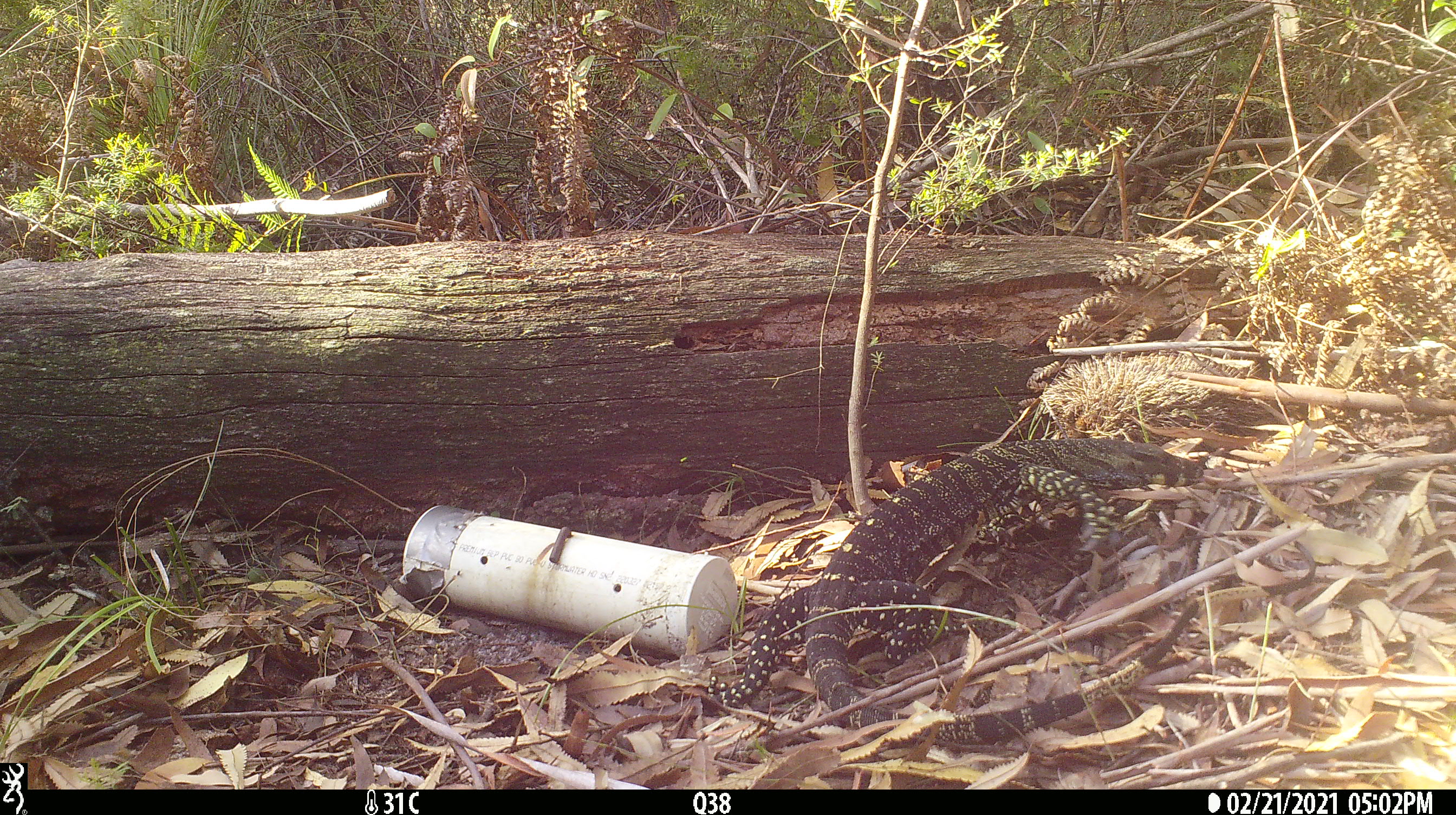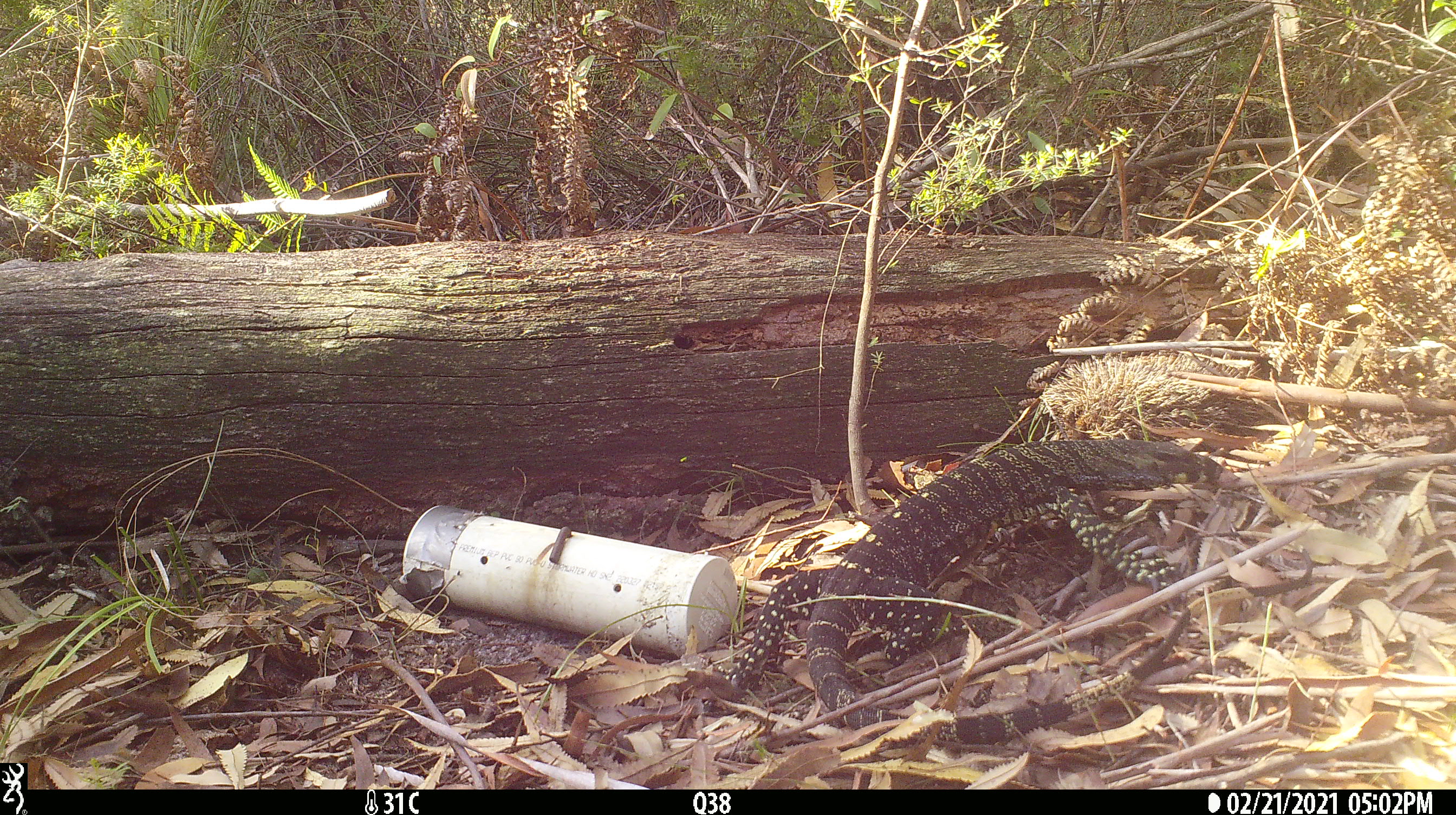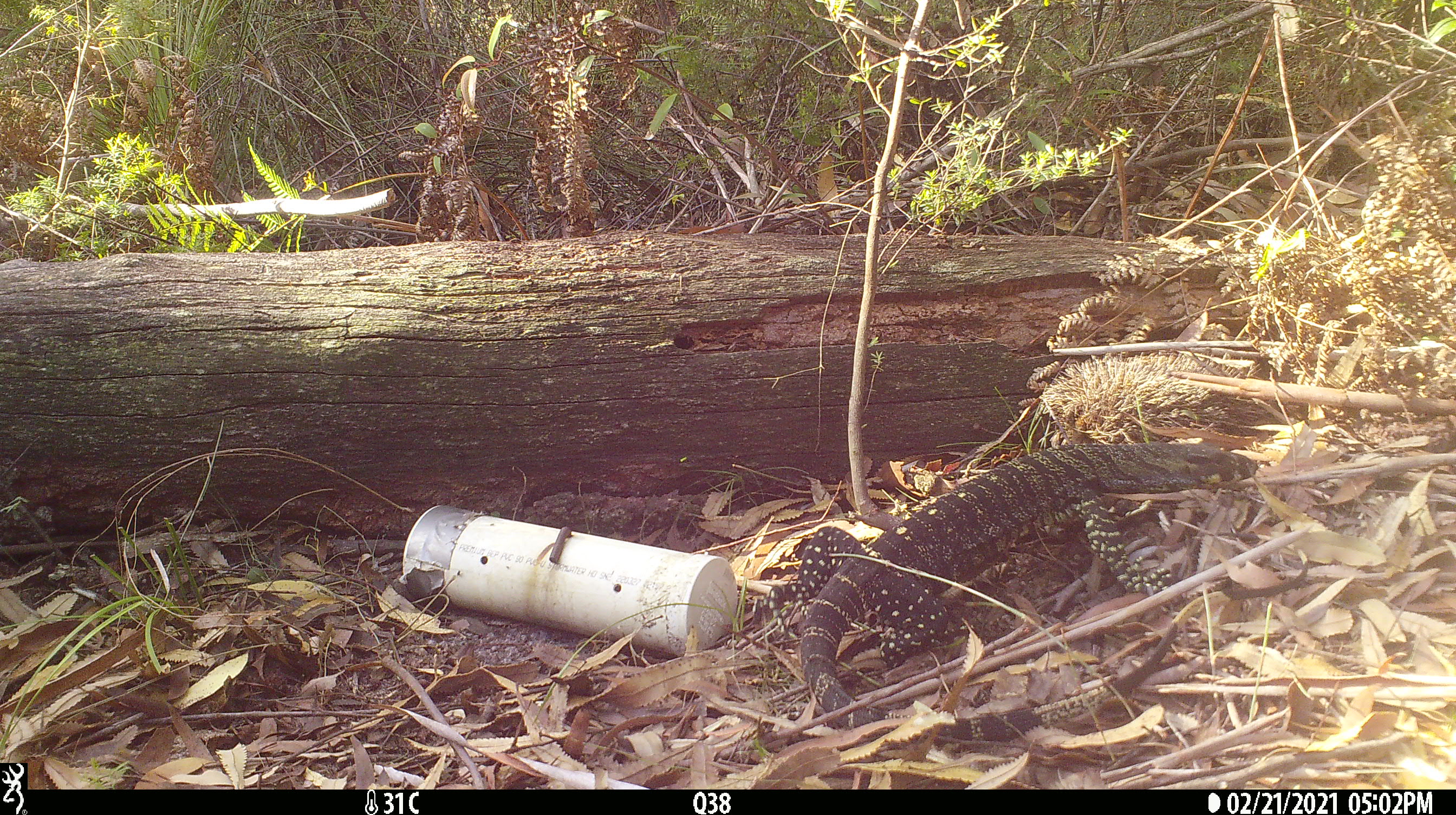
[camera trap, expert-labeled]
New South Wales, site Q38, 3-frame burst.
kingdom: Animalia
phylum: Chordata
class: Reptilia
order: Squamata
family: Varanidae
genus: Varanus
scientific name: Varanus varius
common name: lace monitor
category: goanna